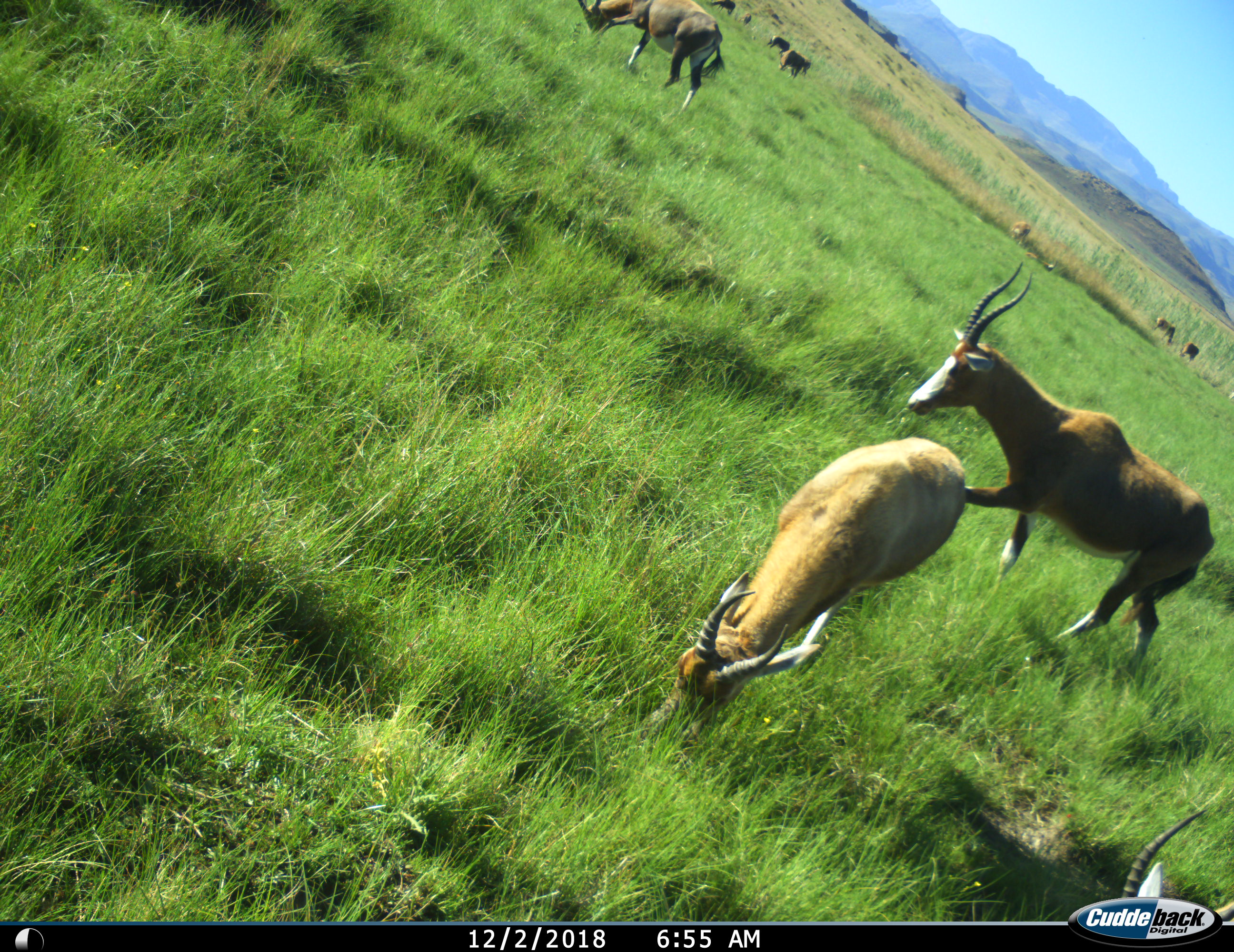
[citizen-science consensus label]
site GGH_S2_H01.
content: unidentified animal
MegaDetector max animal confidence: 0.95